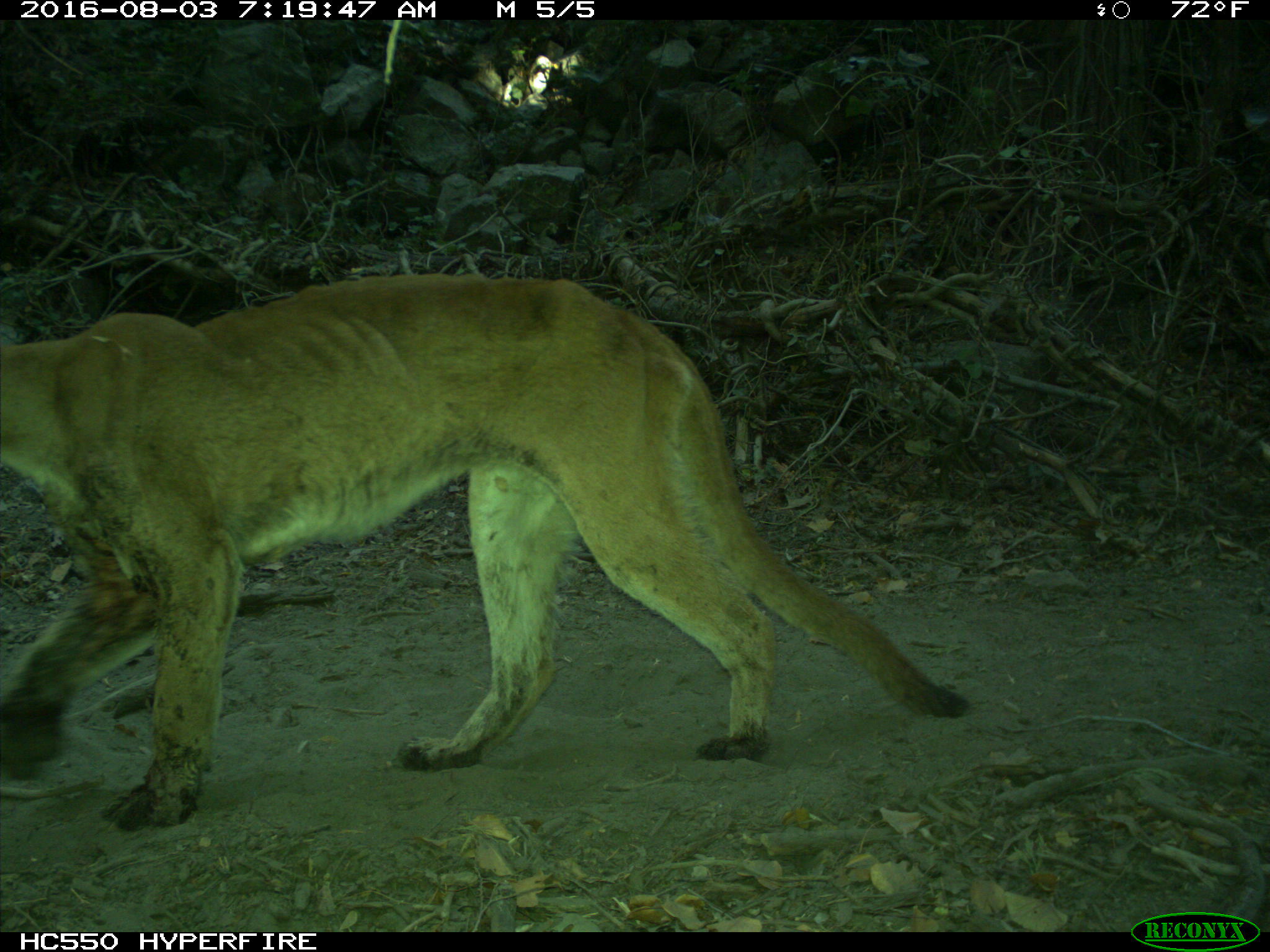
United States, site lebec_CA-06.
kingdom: Animalia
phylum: Chordata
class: Mammalia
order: Carnivora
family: Felidae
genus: Puma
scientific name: Puma concolor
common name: mountain lion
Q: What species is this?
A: Puma concolor (mountain lion).